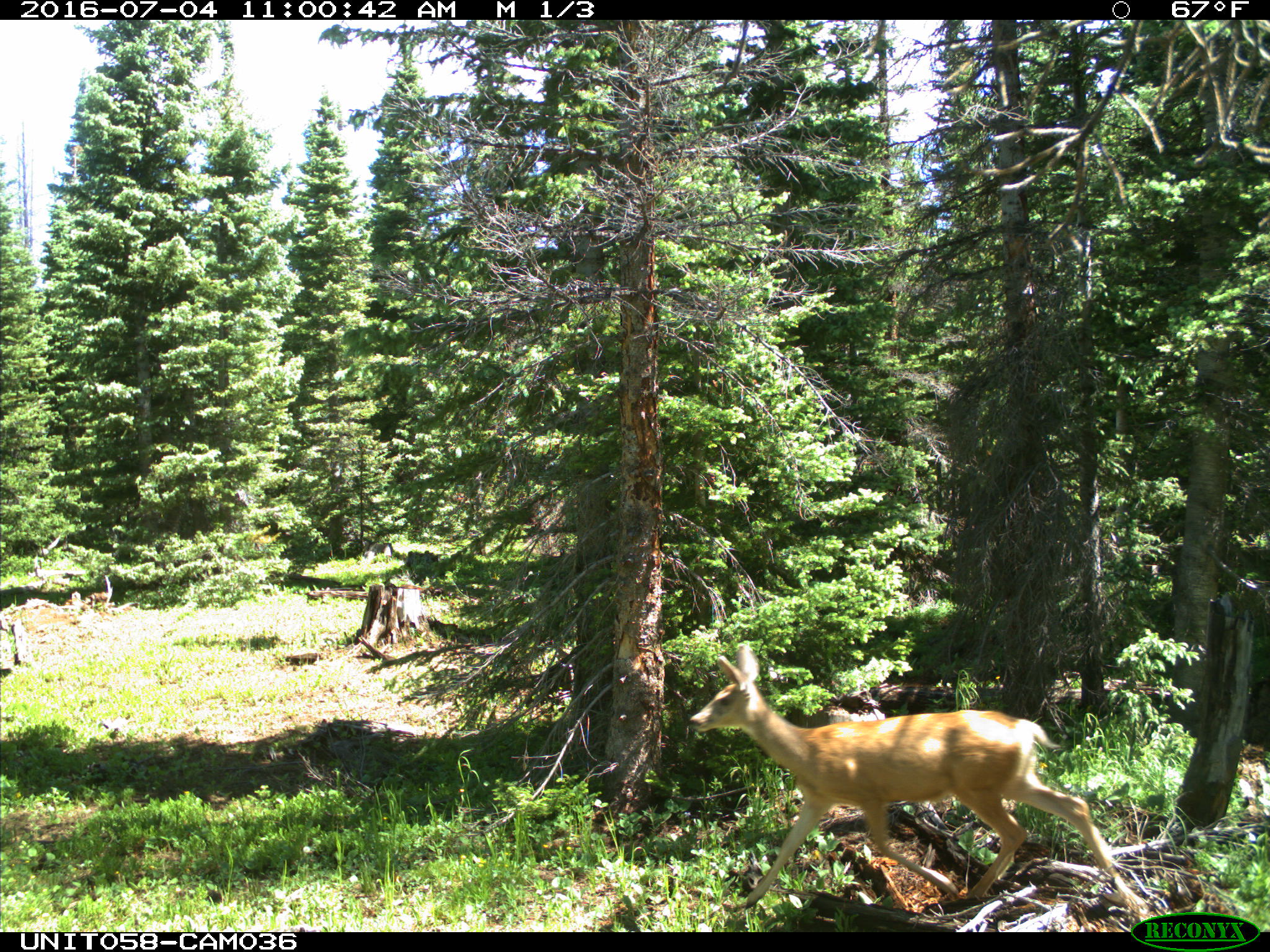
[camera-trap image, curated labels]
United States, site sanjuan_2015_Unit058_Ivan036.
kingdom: Animalia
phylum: Chordata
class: Mammalia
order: Artiodactyla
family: Cervidae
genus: Odocoileus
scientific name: Odocoileus hemionus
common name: mule deer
Odocoileus hemionus (mule deer).